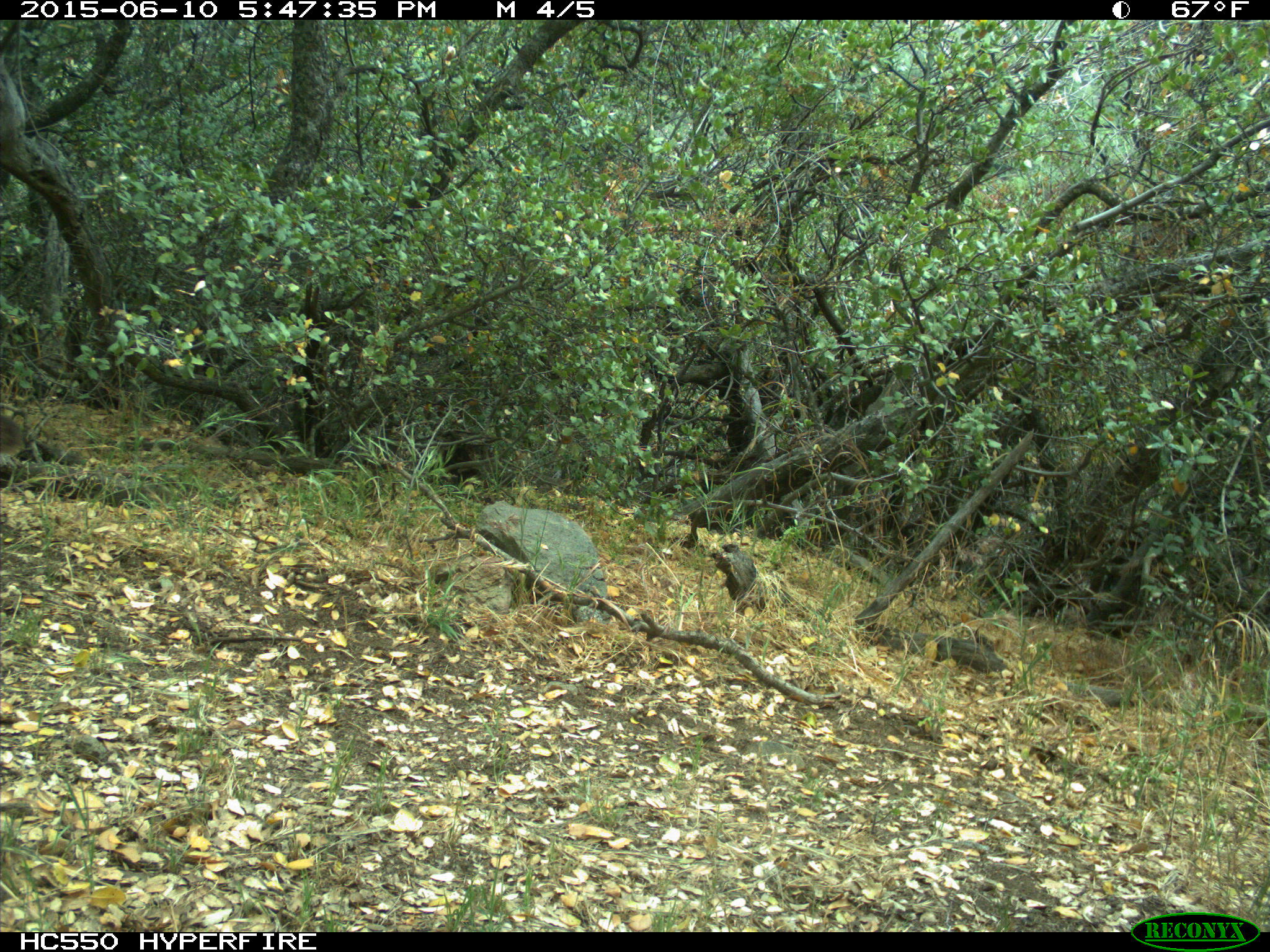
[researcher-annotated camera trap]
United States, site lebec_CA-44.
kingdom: Animalia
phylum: Chordata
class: Mammalia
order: Carnivora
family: Felidae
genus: Puma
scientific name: Puma concolor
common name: mountain lion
Puma concolor (mountain lion).